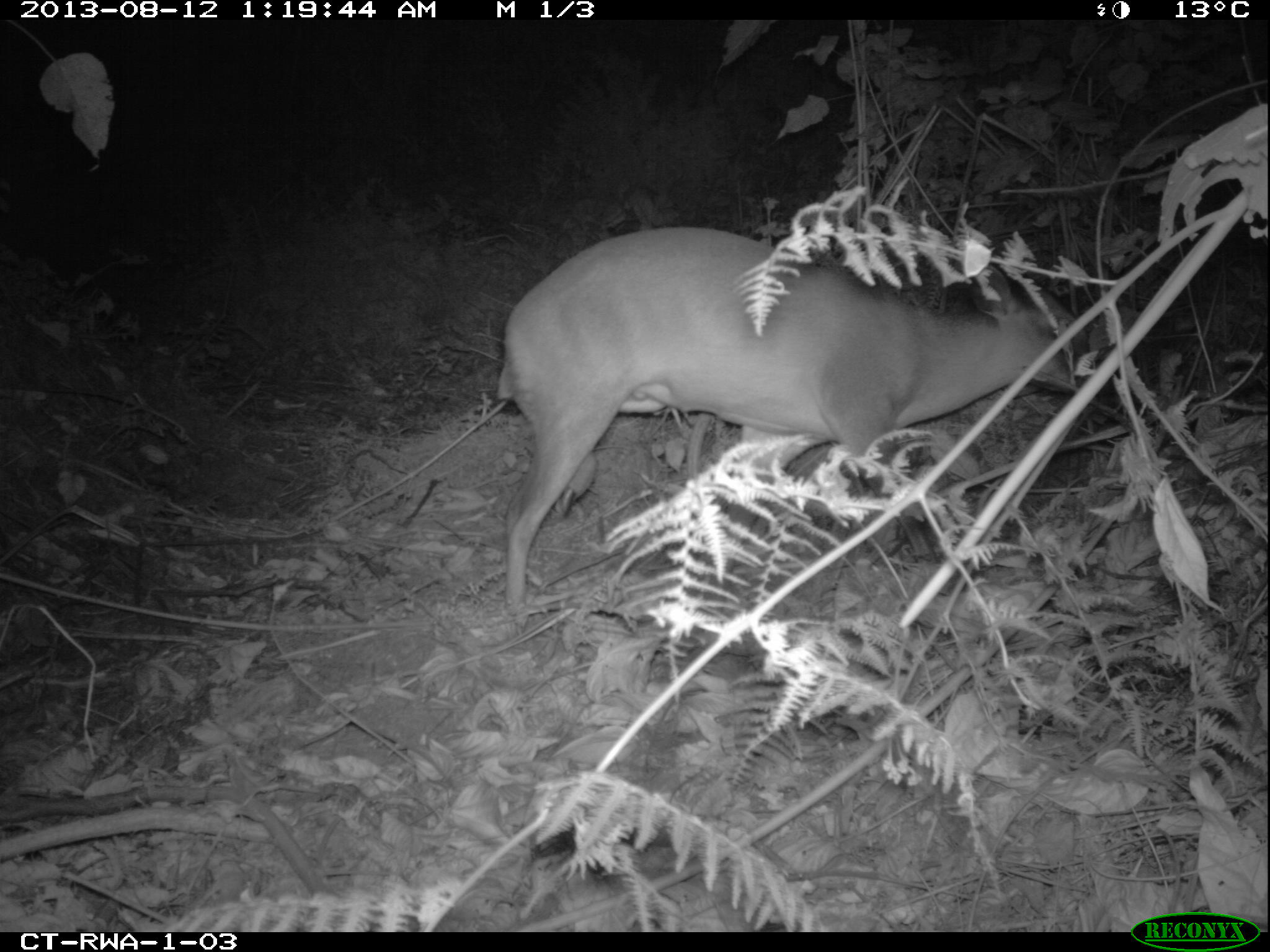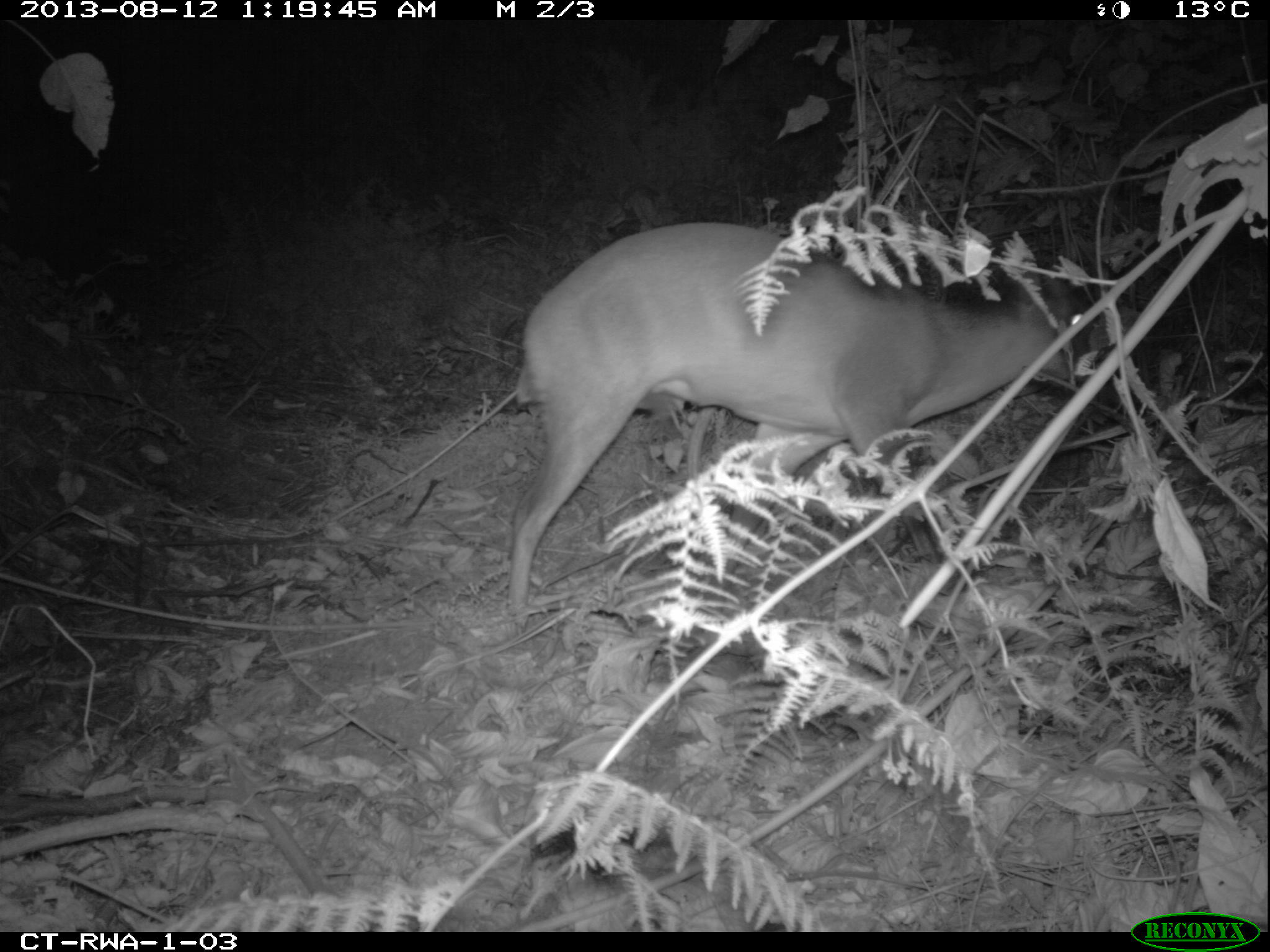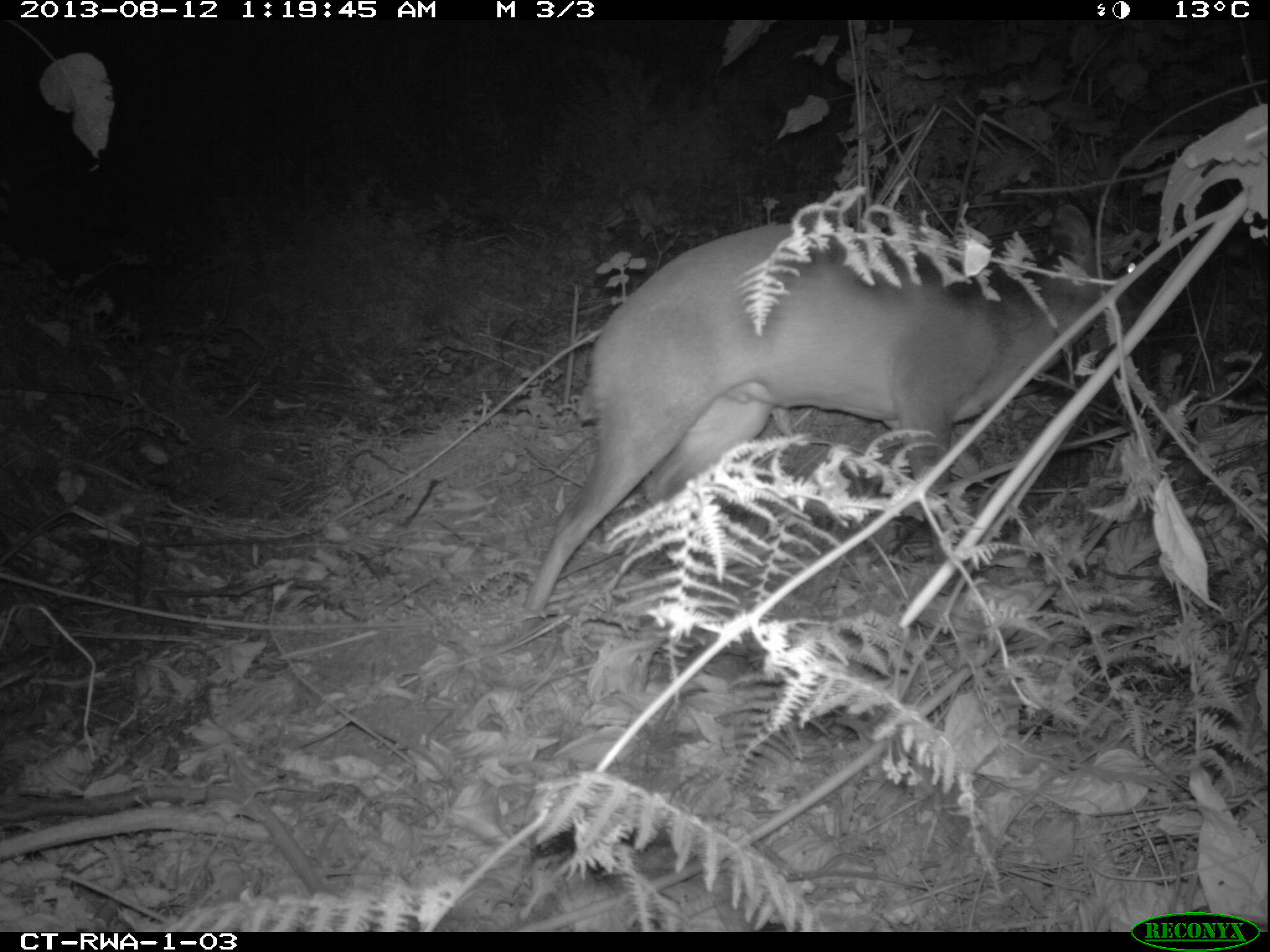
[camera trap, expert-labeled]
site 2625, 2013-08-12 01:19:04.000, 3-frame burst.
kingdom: Animalia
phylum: Chordata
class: Mammalia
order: Artiodactyla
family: Bovidae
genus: Cephalophus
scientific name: Cephalophus nigrifrons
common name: black-fronted duiker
Cephalophus nigrifrons (black-fronted duiker), count 1.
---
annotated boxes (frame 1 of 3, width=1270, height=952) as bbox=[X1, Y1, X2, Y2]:
cephalophus nigrifrons: bbox=[498, 221, 1116, 605]